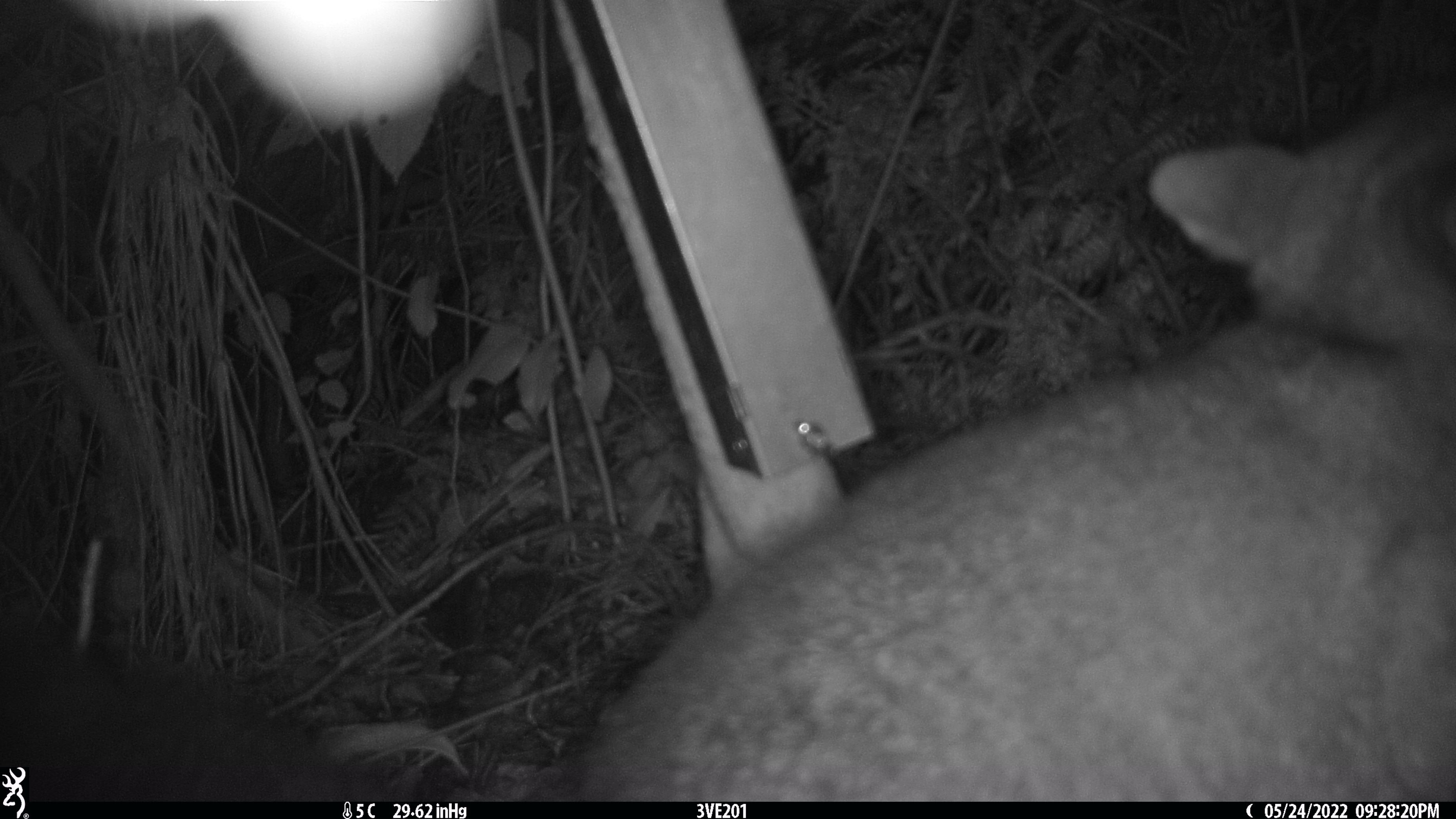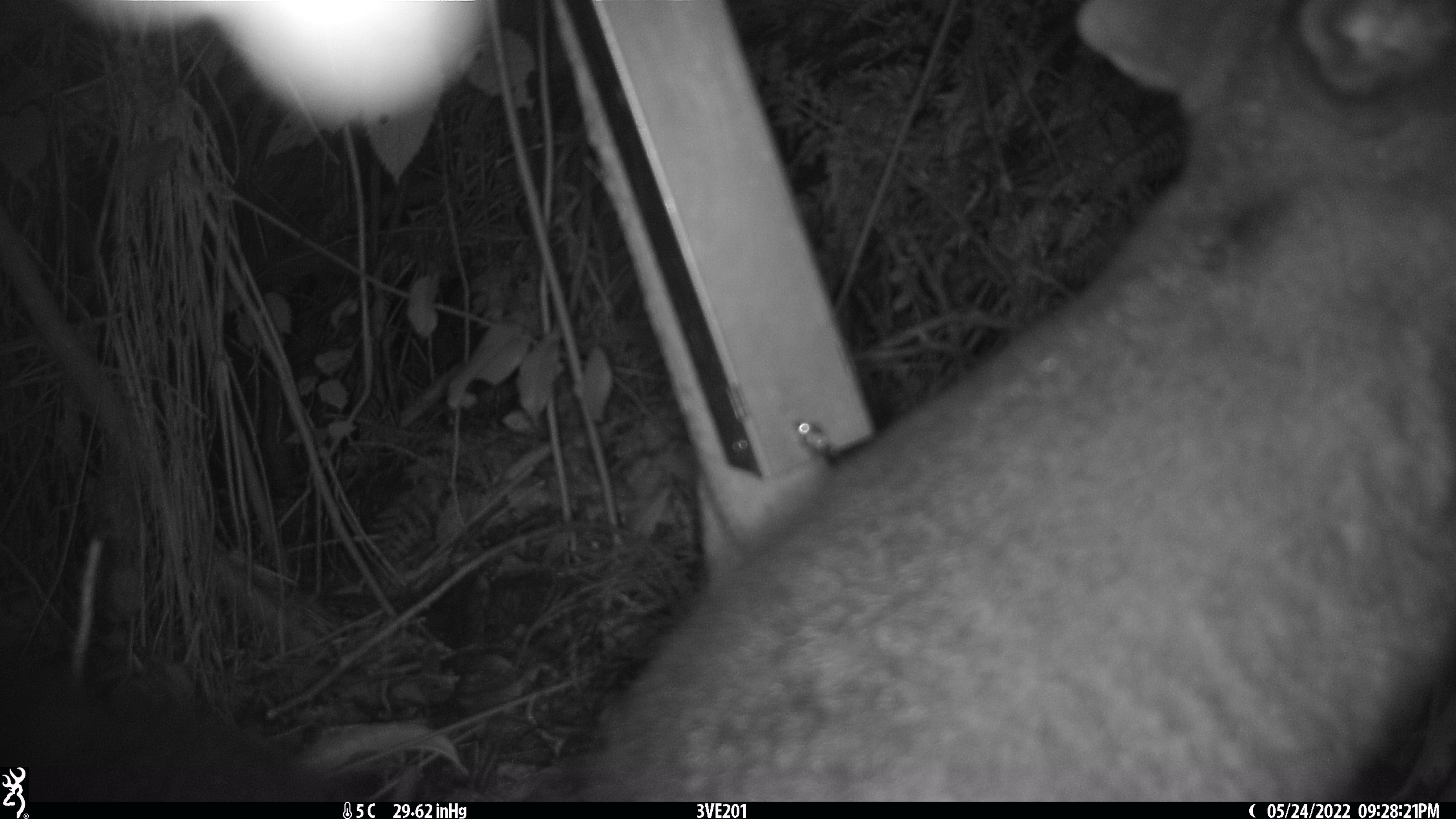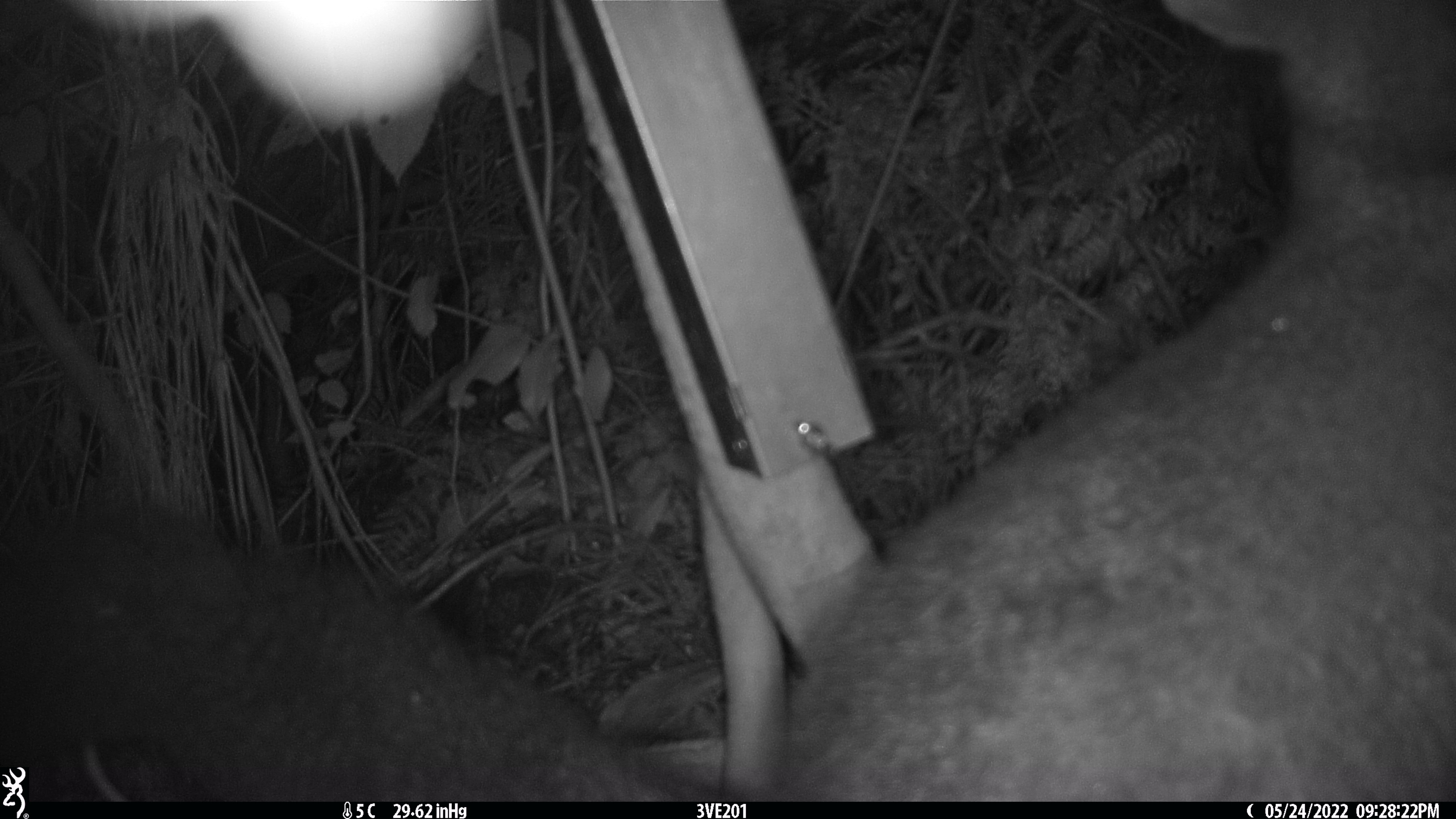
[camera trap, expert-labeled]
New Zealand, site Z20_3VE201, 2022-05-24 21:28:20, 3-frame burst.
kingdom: Animalia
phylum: Chordata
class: Mammalia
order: Diprotodontia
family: Phalangeridae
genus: Trichosurus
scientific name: Trichosurus vulpecula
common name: common brushtail possum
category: possum